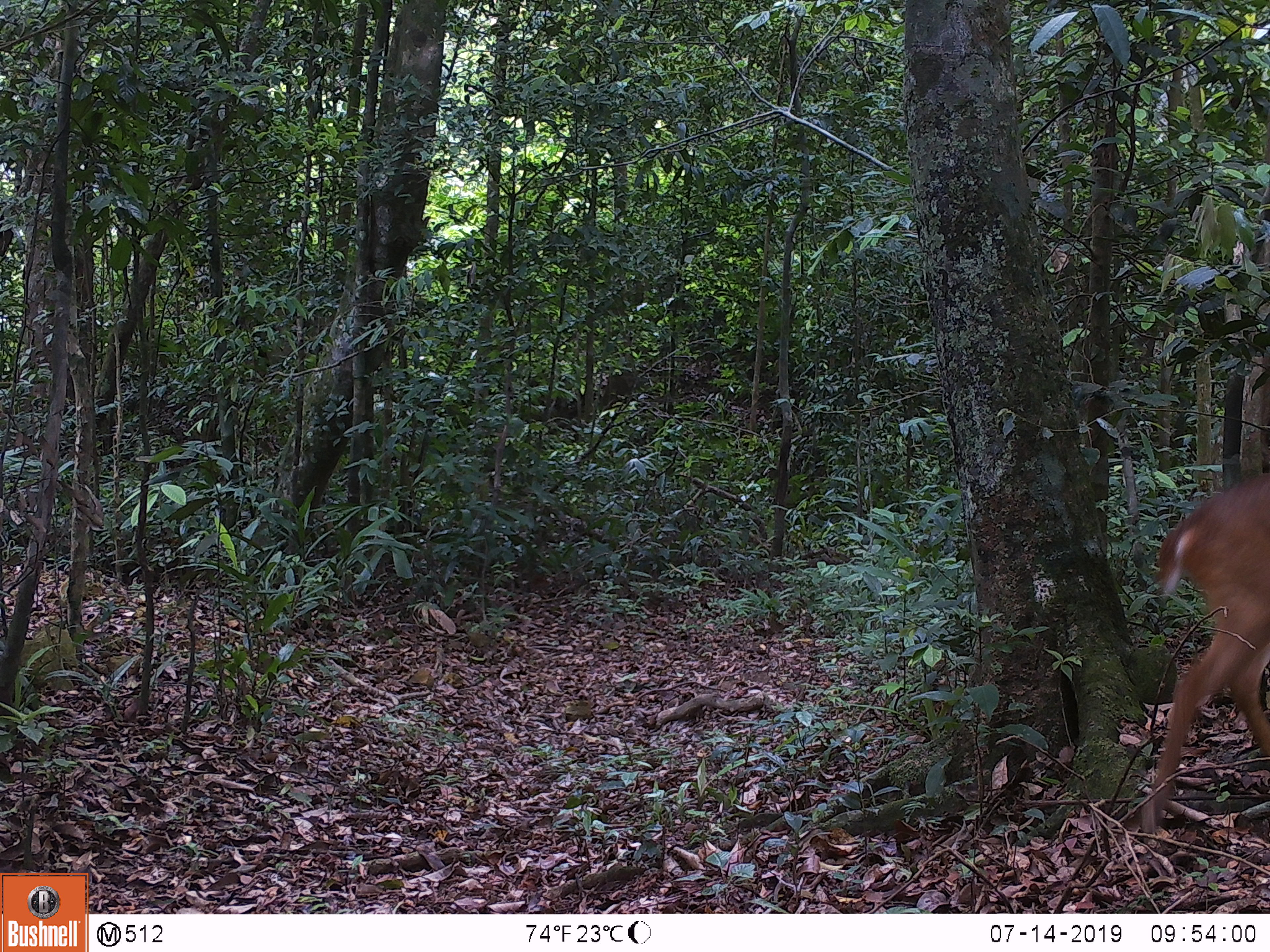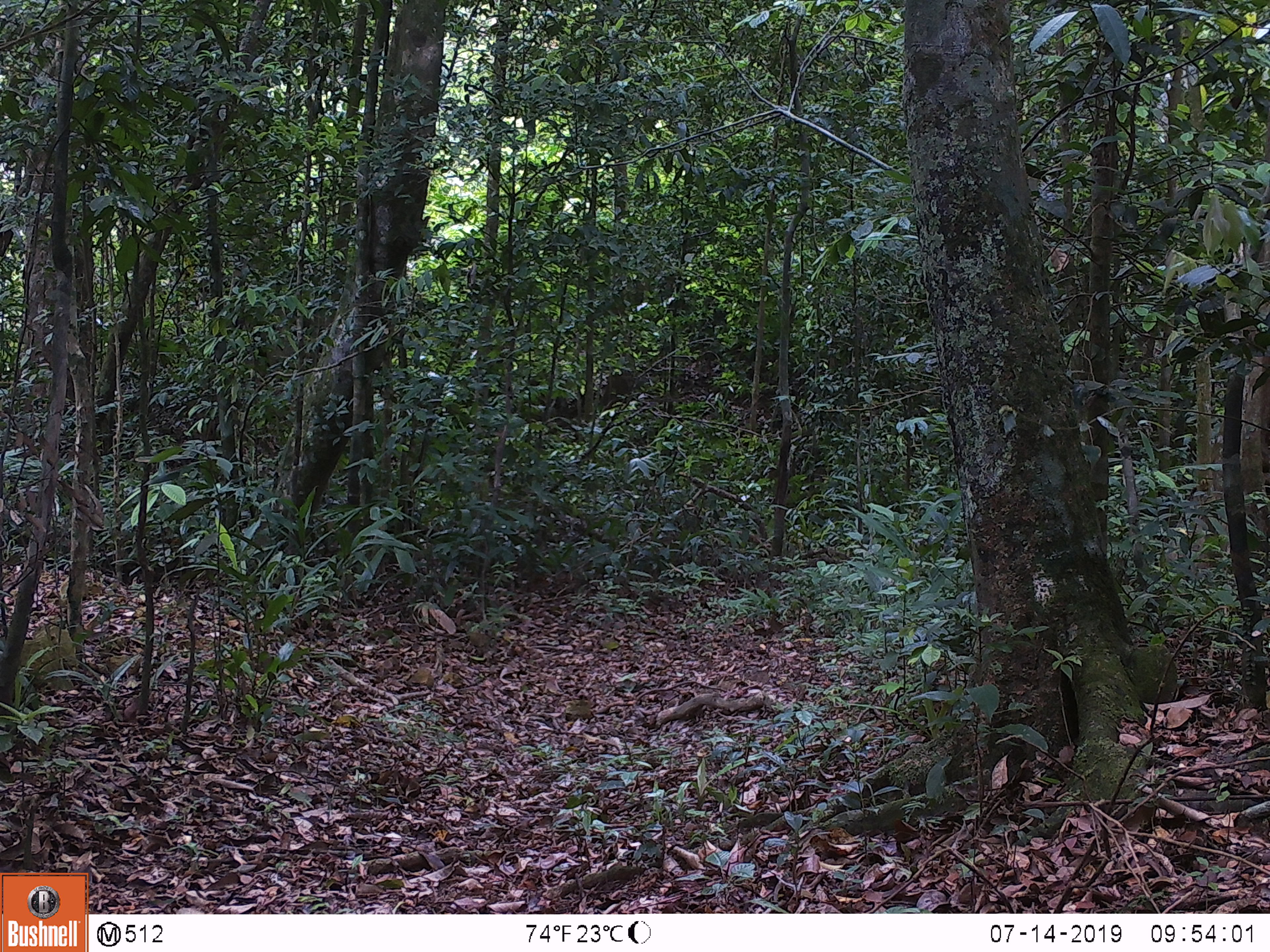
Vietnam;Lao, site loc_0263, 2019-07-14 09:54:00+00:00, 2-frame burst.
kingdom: Animalia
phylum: Chordata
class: Mammalia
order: Artiodactyla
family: Cervidae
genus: Muntiacus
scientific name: Muntiacus vuquangensis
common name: large-antlered muntjac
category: large antlered muntjac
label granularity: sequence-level